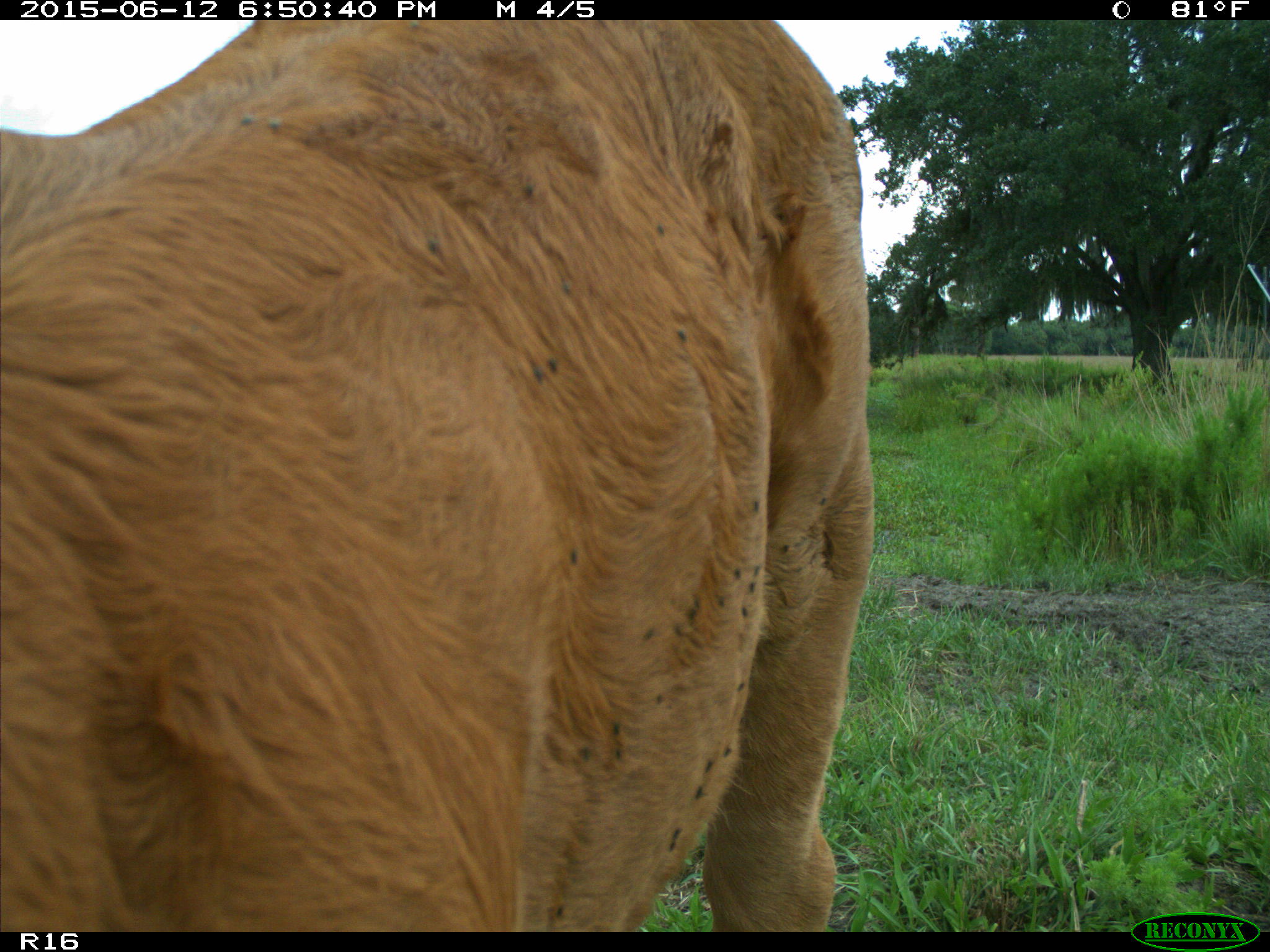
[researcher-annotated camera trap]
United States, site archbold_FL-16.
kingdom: Animalia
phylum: Chordata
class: Mammalia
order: Artiodactyla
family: Bovidae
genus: Bos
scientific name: Bos taurus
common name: domestic cow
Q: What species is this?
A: Bos taurus (domestic cow).